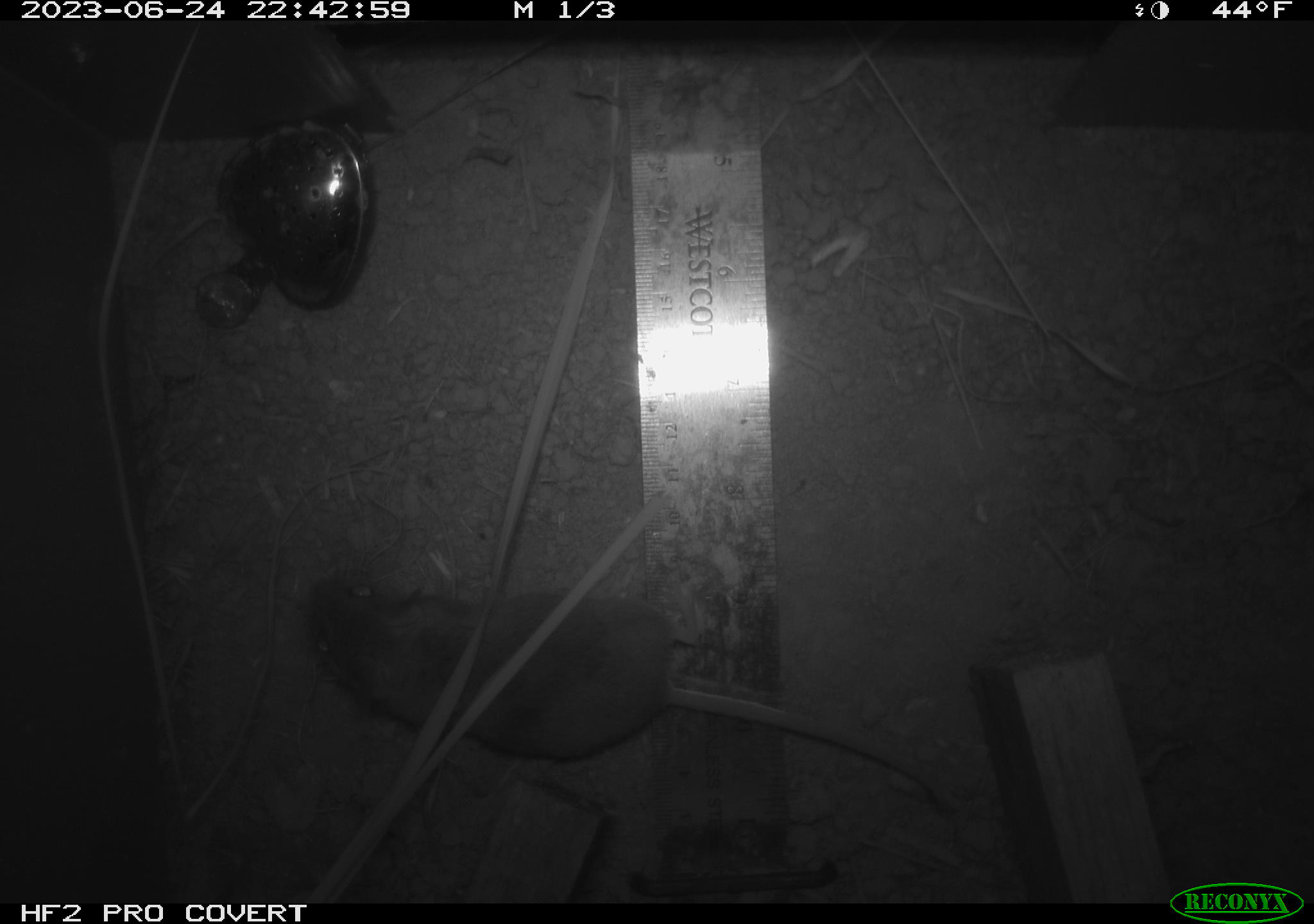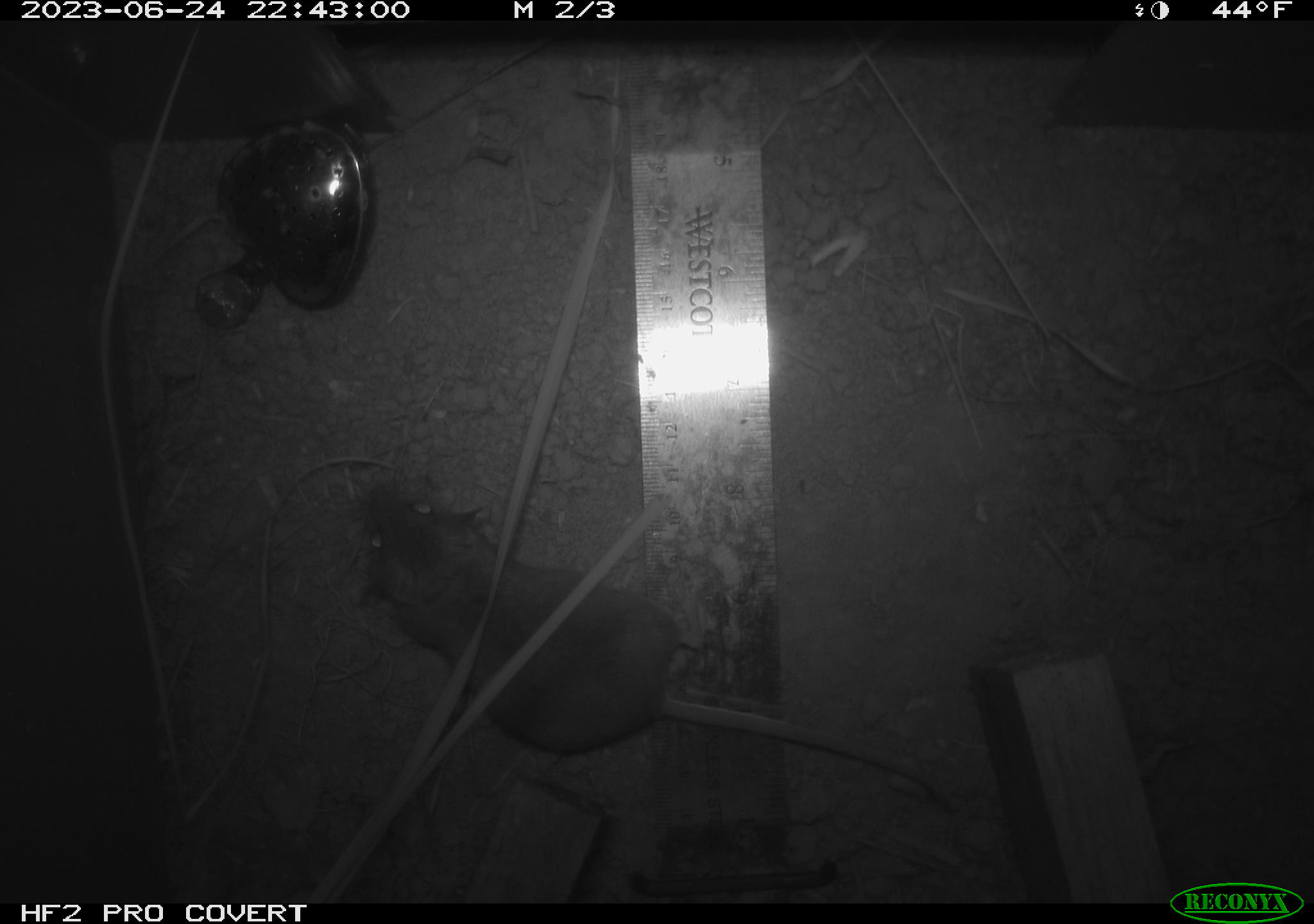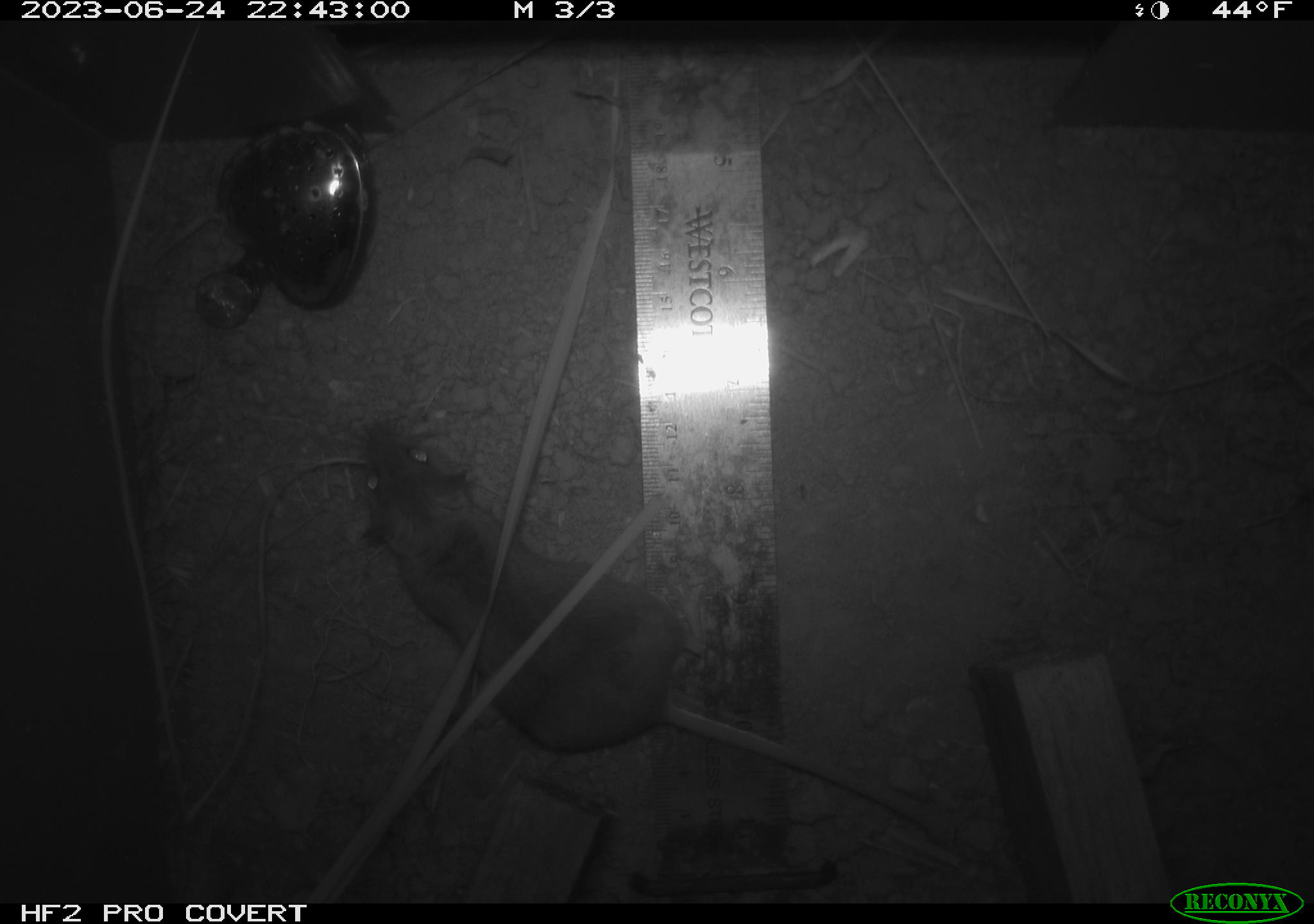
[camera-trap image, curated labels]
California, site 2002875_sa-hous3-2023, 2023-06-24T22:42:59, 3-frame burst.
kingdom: Animalia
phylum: Chordata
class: Mammalia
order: Rodentia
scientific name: Rodentia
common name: mouse species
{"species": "mouse species (Rodentia)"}